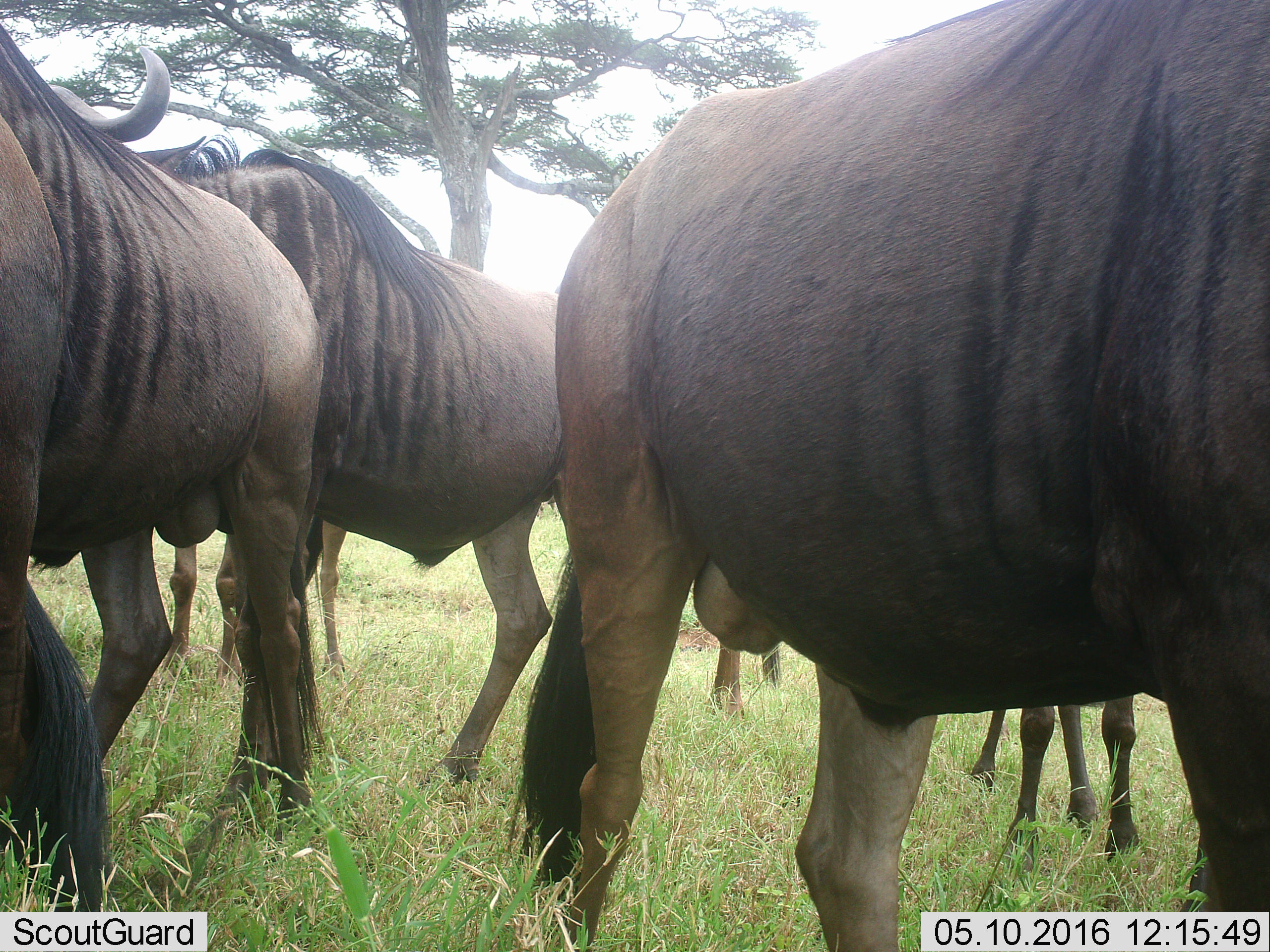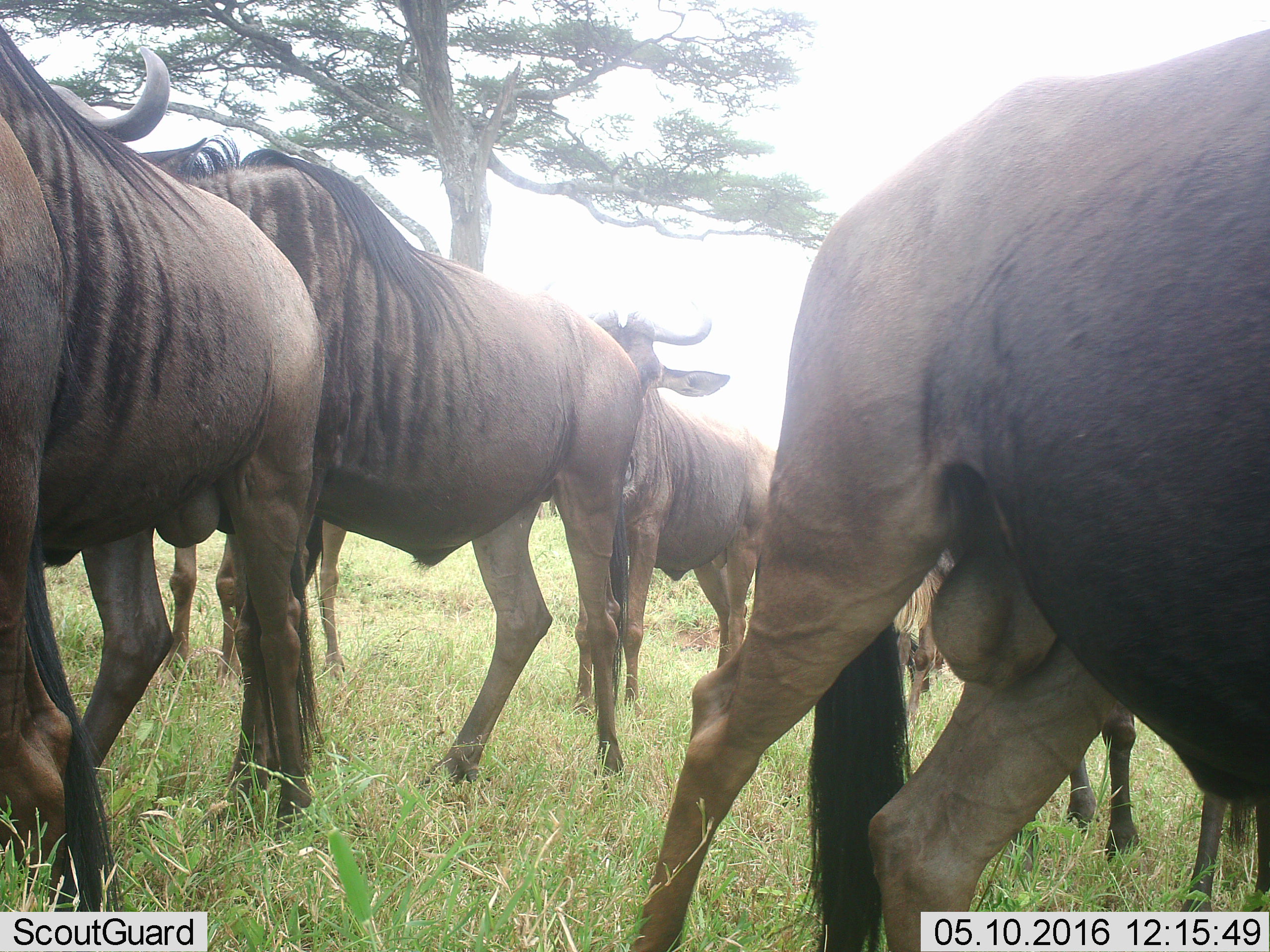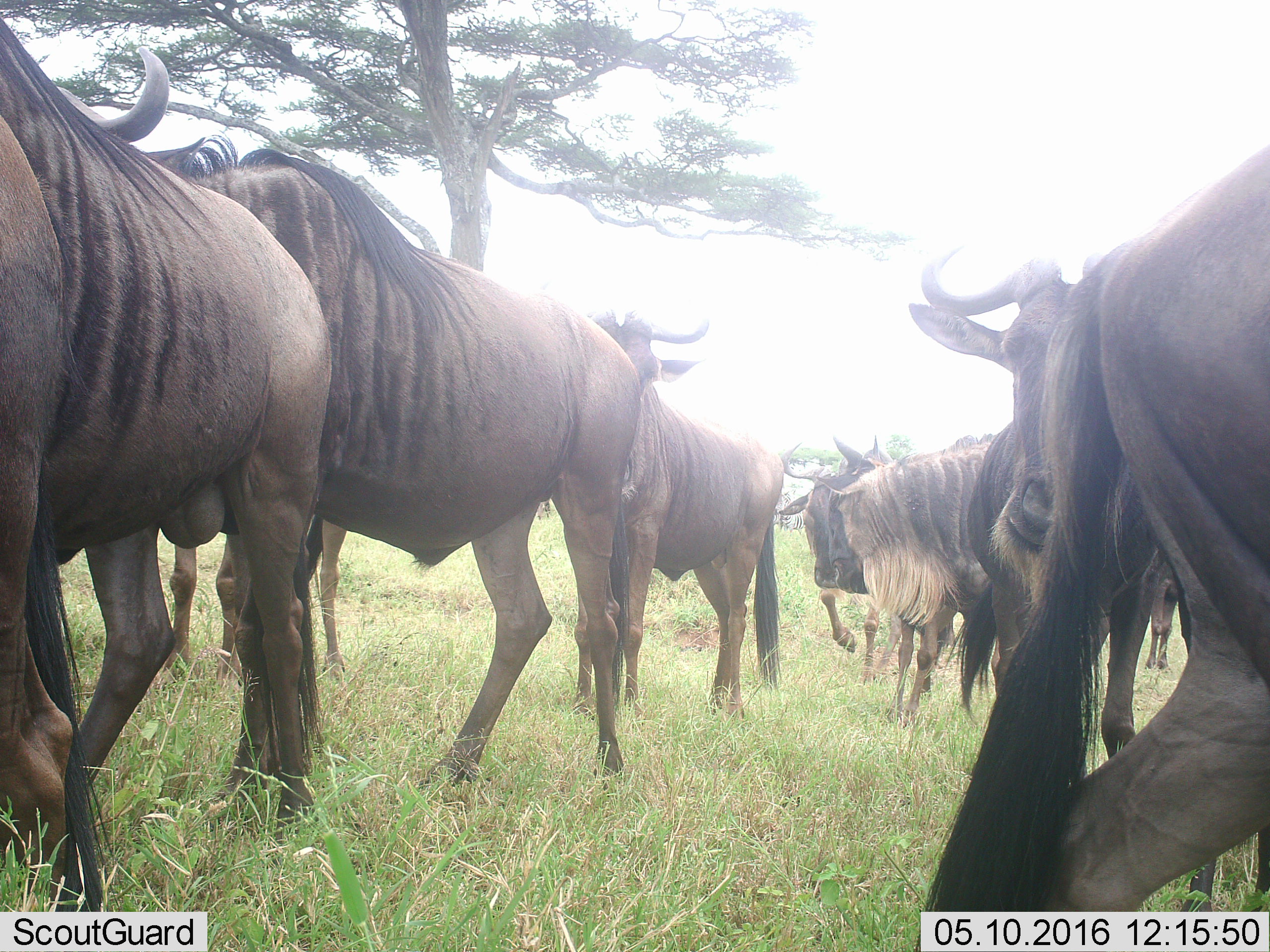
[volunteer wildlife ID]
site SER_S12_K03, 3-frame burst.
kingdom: Animalia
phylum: Chordata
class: Mammalia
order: Artiodactyla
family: Bovidae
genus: Connochaetes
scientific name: Connochaetes taurinus taurinus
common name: blue wildebeest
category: wildebeestblue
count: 9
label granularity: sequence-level